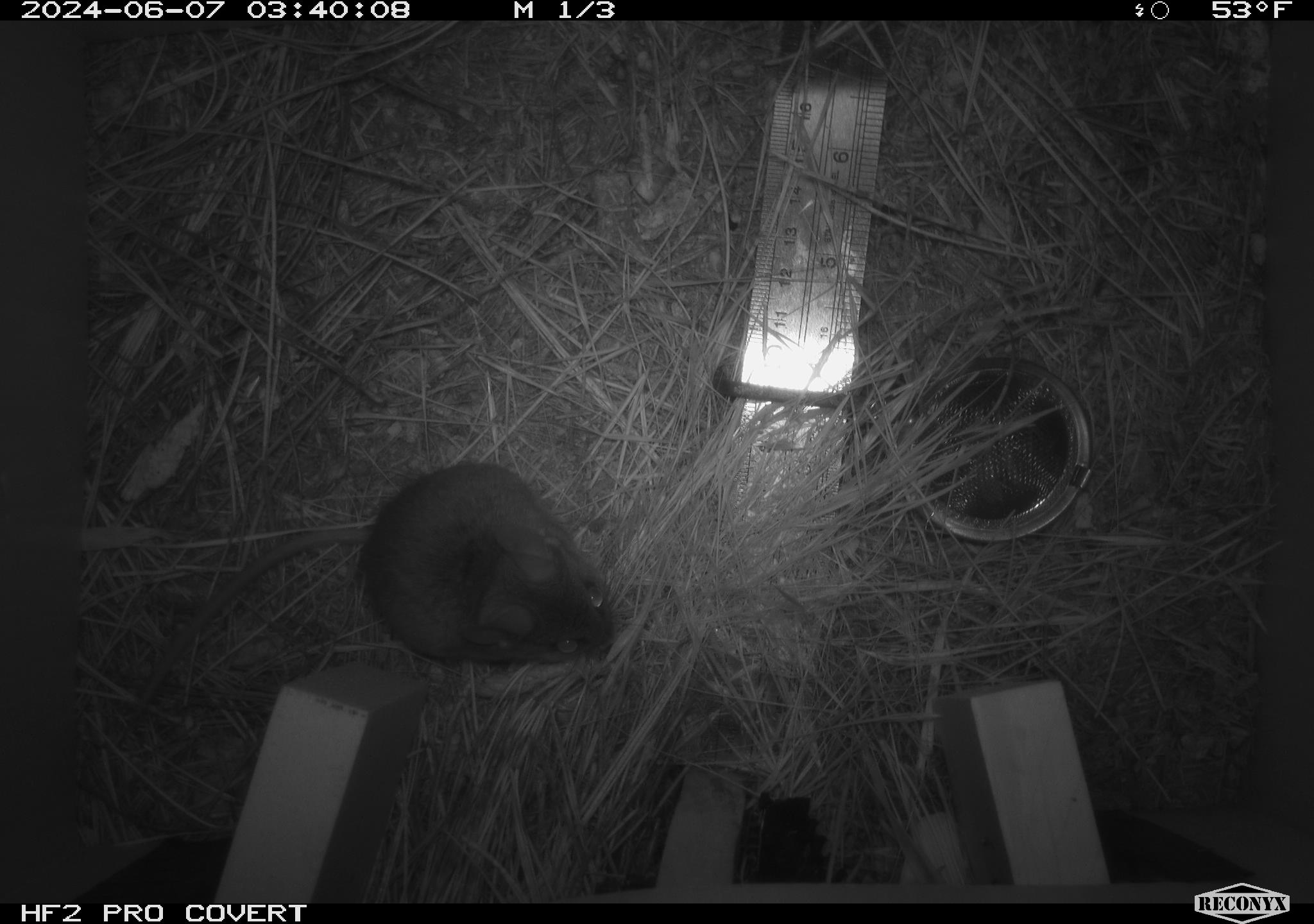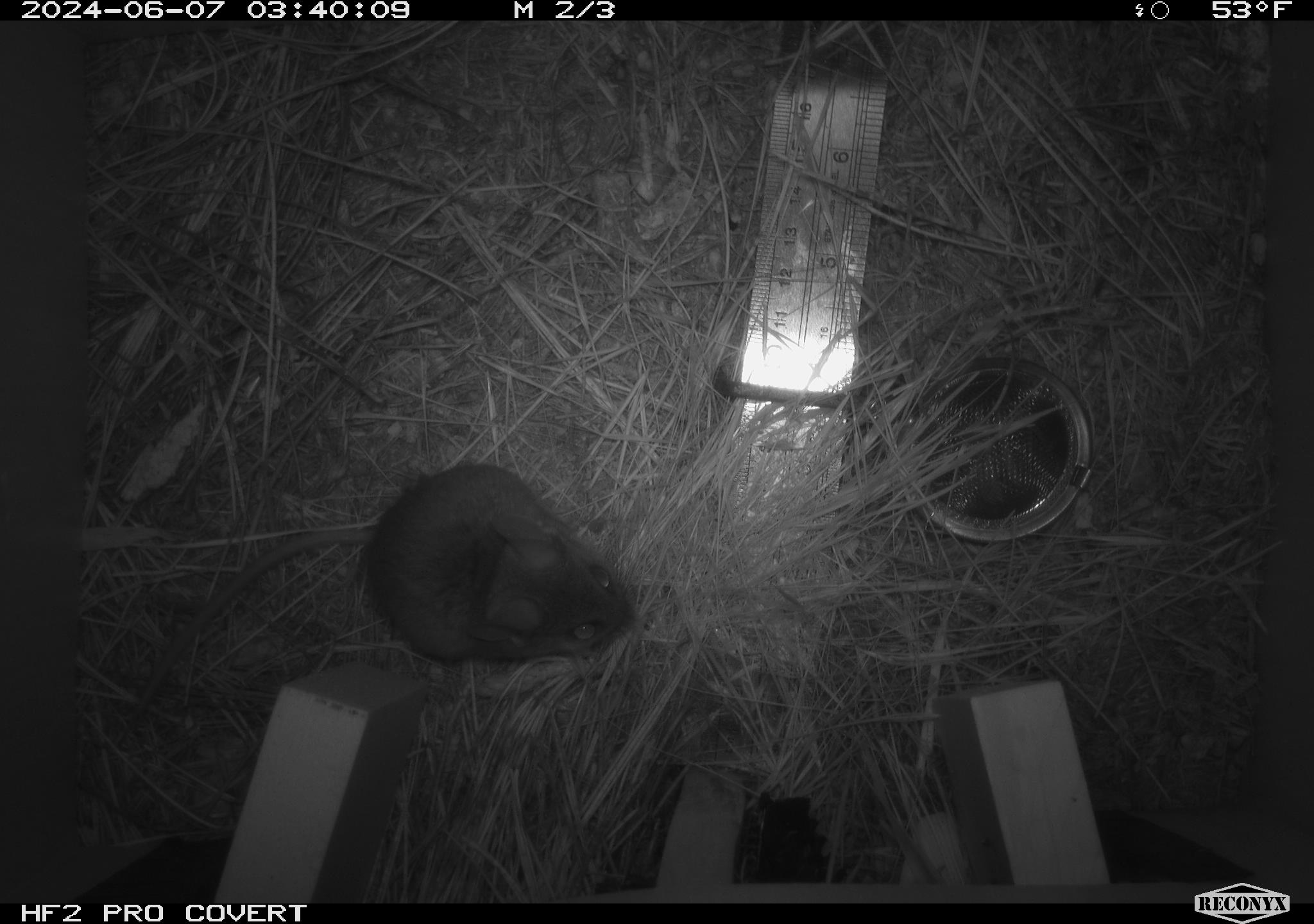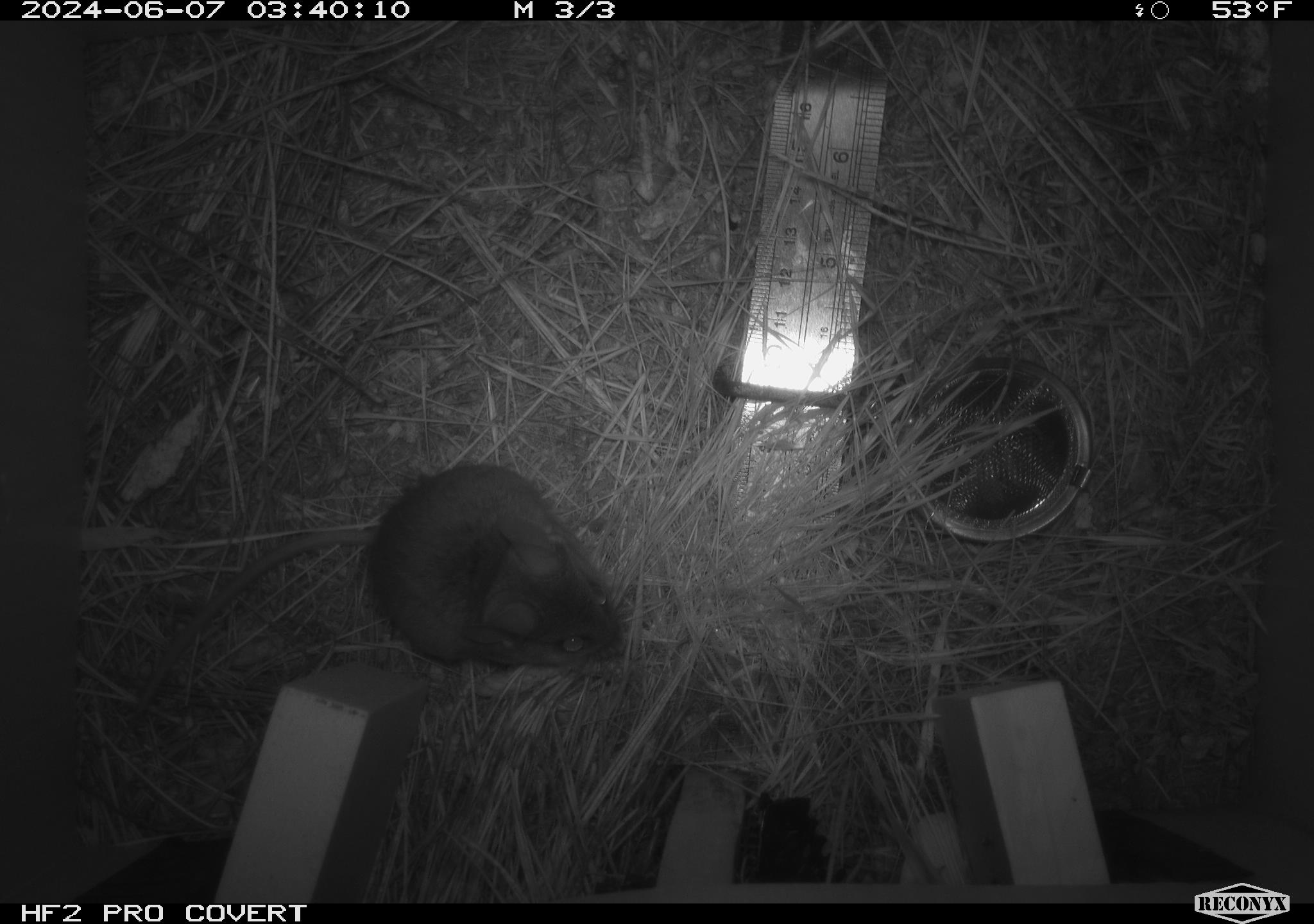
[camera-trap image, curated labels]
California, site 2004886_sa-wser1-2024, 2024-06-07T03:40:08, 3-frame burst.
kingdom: Animalia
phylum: Chordata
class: Mammalia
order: Rodentia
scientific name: Rodentia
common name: mouse species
Mouse species (Rodentia).